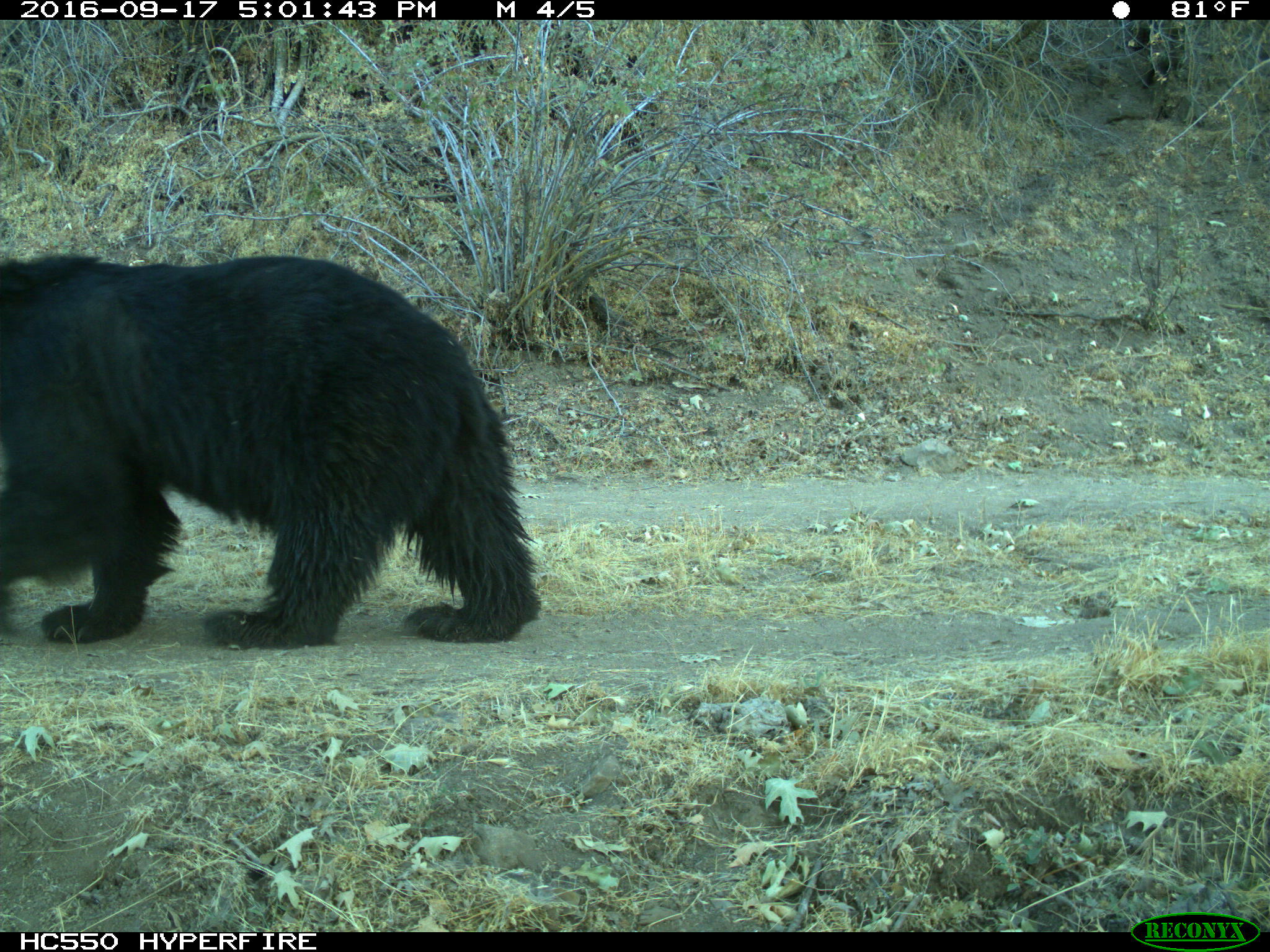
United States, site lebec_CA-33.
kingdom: Animalia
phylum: Chordata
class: Mammalia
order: Carnivora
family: Ursidae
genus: Ursus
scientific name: Ursus americanus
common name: american black bear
Ursus americanus (american black bear).